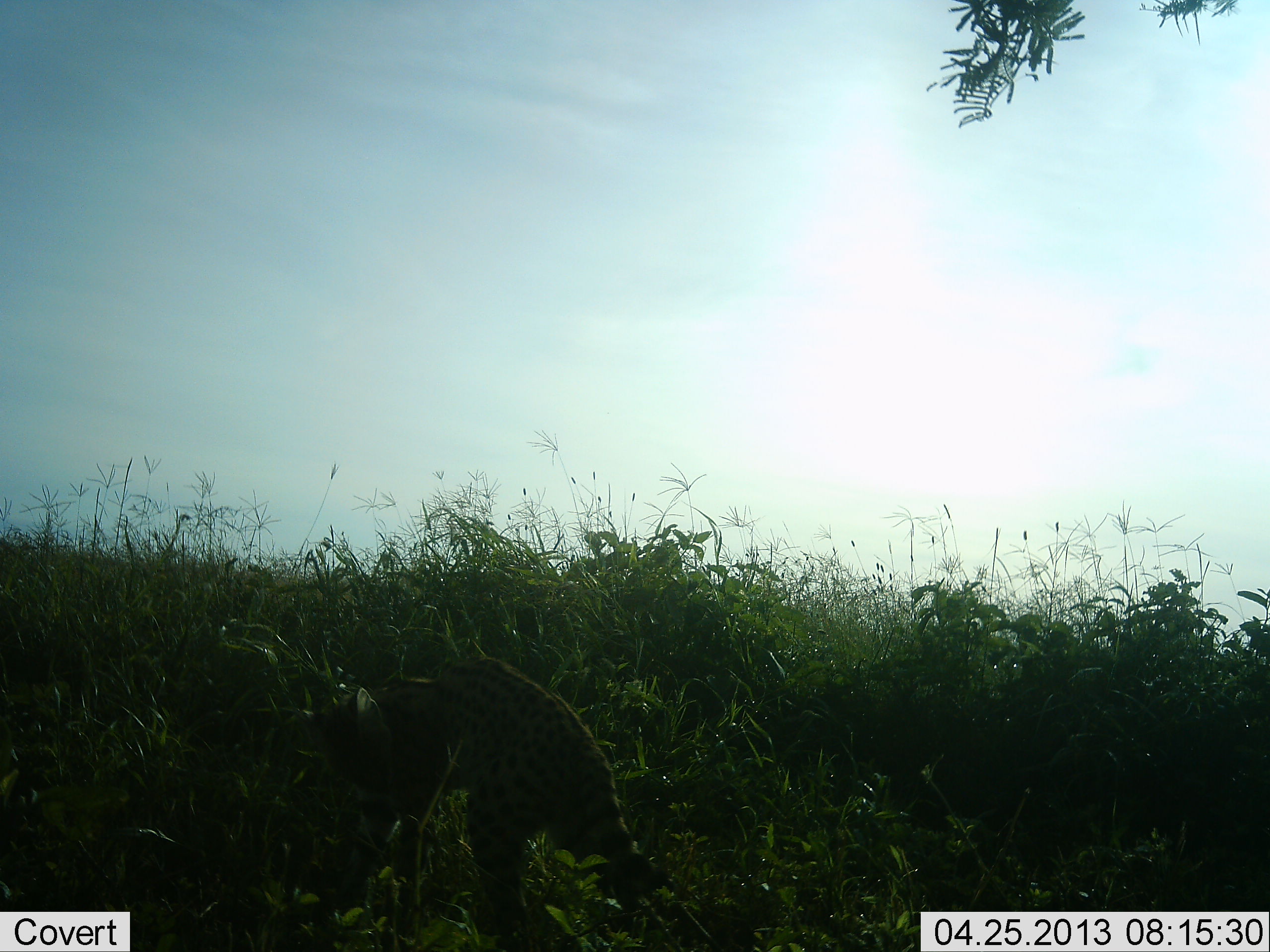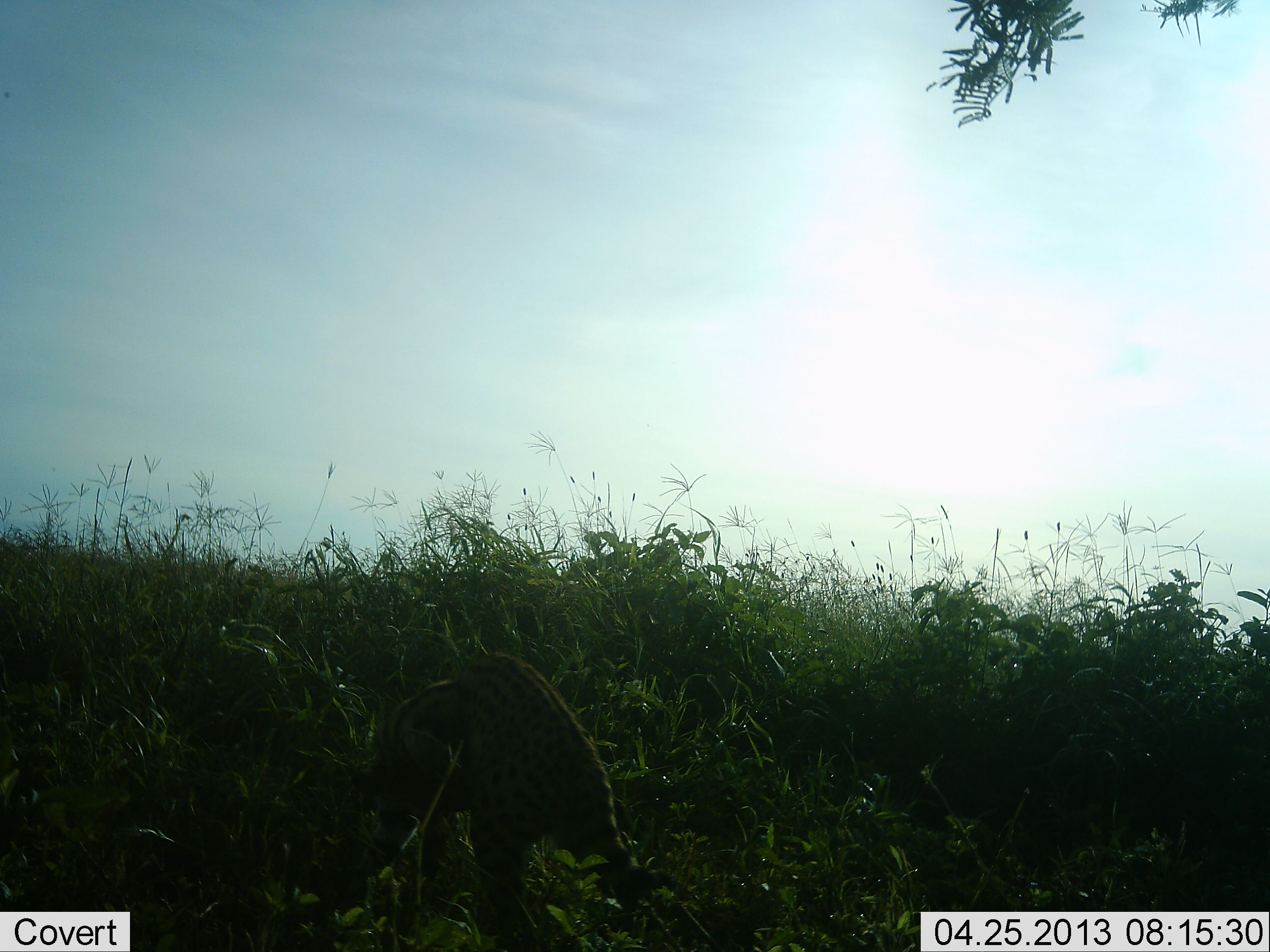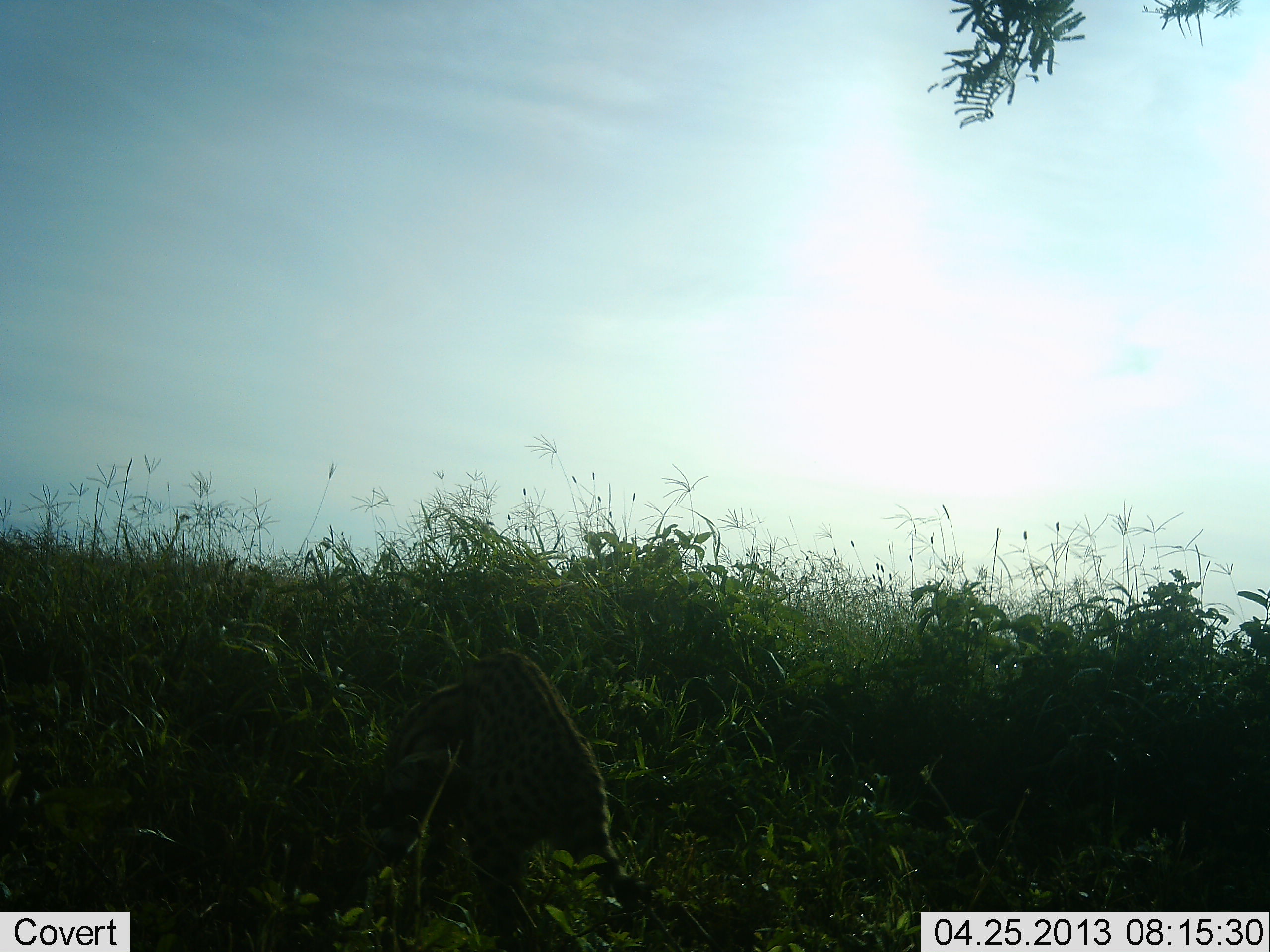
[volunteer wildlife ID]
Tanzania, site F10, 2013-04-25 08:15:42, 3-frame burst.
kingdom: Animalia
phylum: Chordata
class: Mammalia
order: Carnivora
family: Felidae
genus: Leptailurus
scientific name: Leptailurus serval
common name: serval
Serval (Leptailurus serval), count 1. Behavior (volunteer vote fractions): standing 40%, resting 7%, moving 27%, interacting 13%. Young present (vote fraction): 0%. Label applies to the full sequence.